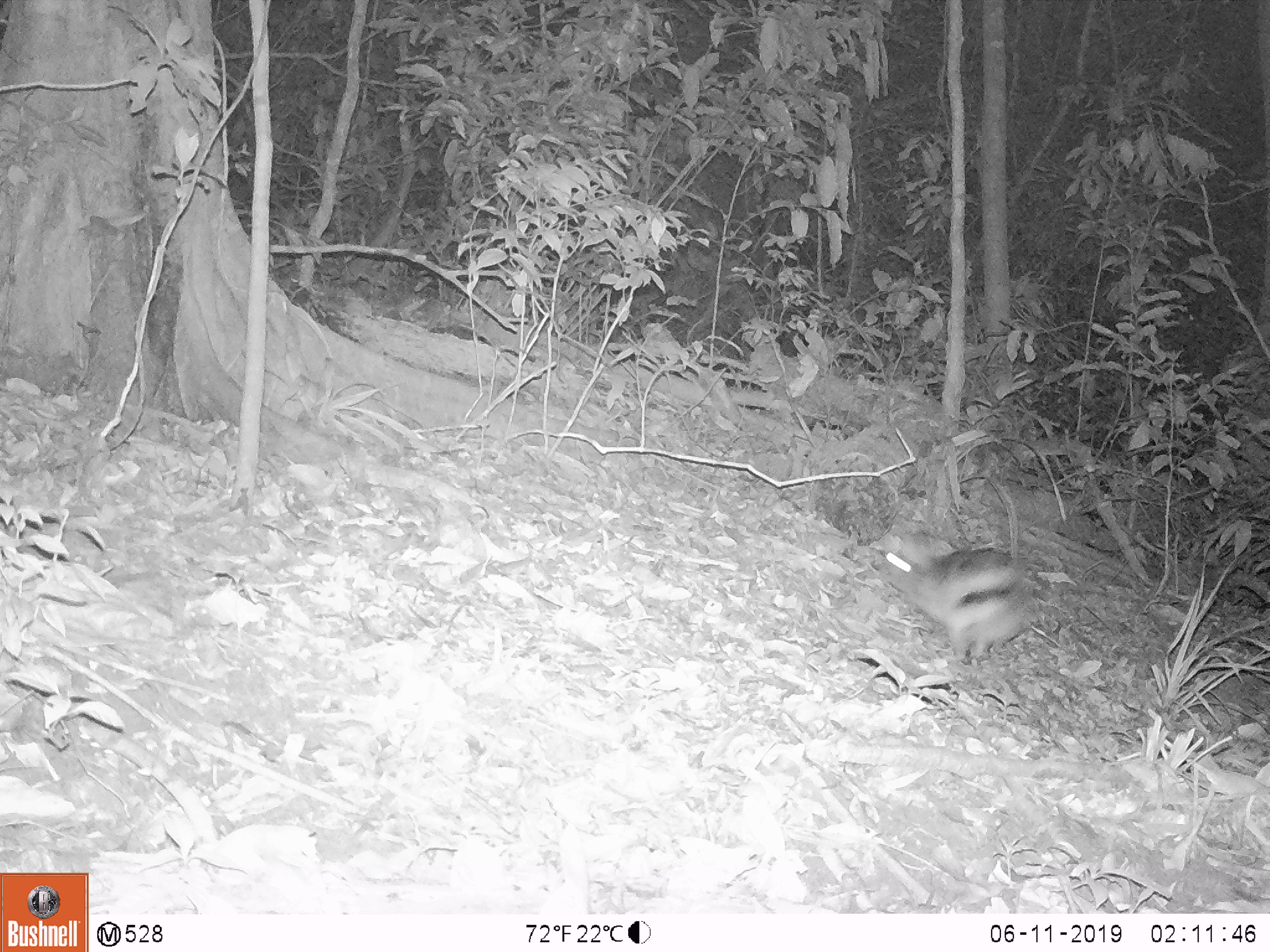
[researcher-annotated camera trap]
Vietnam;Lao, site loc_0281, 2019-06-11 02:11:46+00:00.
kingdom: Animalia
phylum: Chordata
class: Mammalia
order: Lagomorpha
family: Leporidae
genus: Nesolagus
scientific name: Nesolagus timminsi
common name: annamite striped rabbit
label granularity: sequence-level